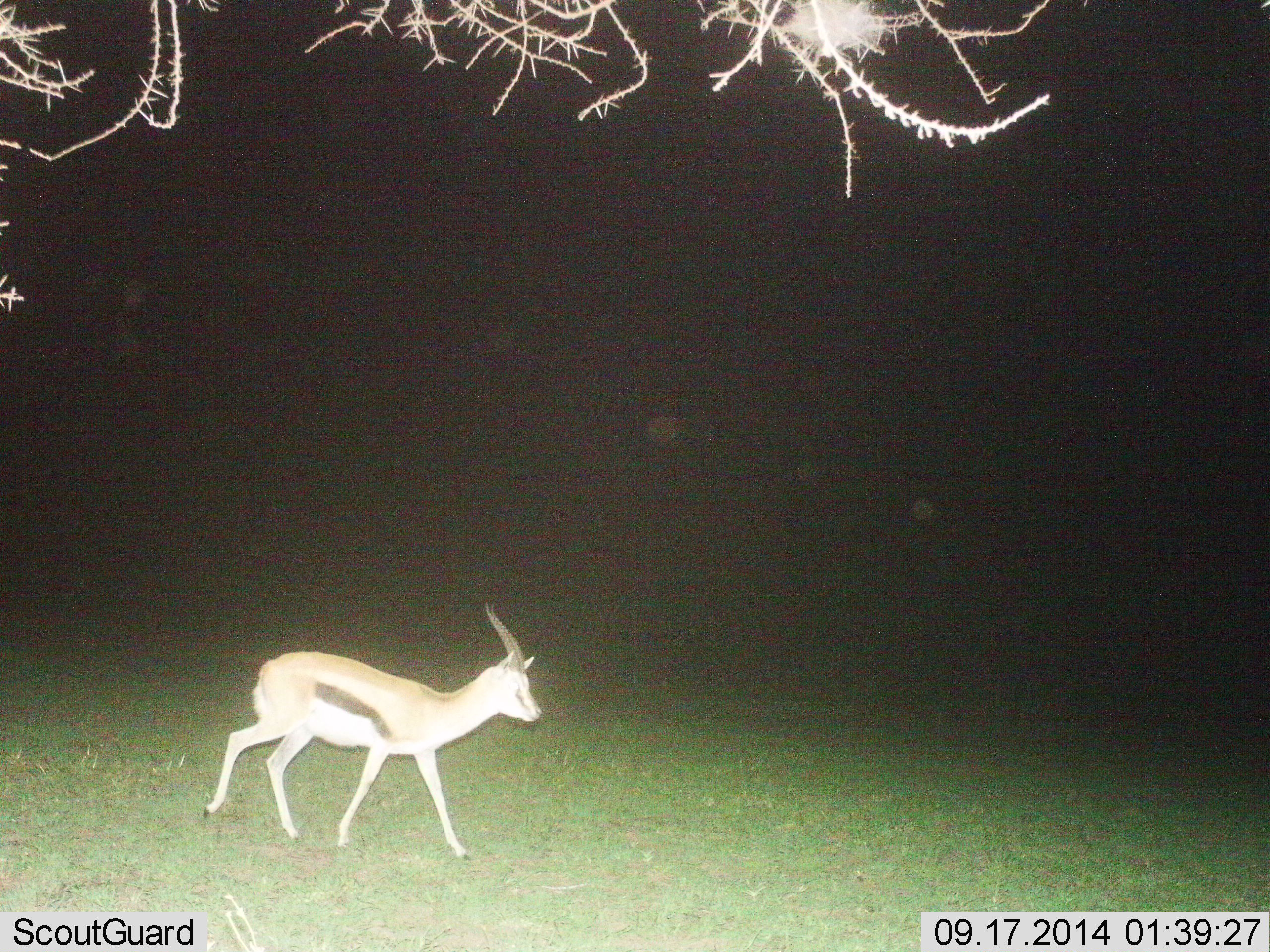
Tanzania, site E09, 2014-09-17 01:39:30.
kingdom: Animalia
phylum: Chordata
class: Mammalia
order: Artiodactyla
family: Bovidae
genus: Eudorcas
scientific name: Eudorcas thomsonii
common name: thomson's gazelle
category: gazellethomsons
Gazellethomsons (thomson's gazelle) (Eudorcas thomsonii), count 1. Behavior (volunteer vote fractions): standing 10%, resting 0%, moving 90%, interacting 0%. Young present (vote fraction): 0%. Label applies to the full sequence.